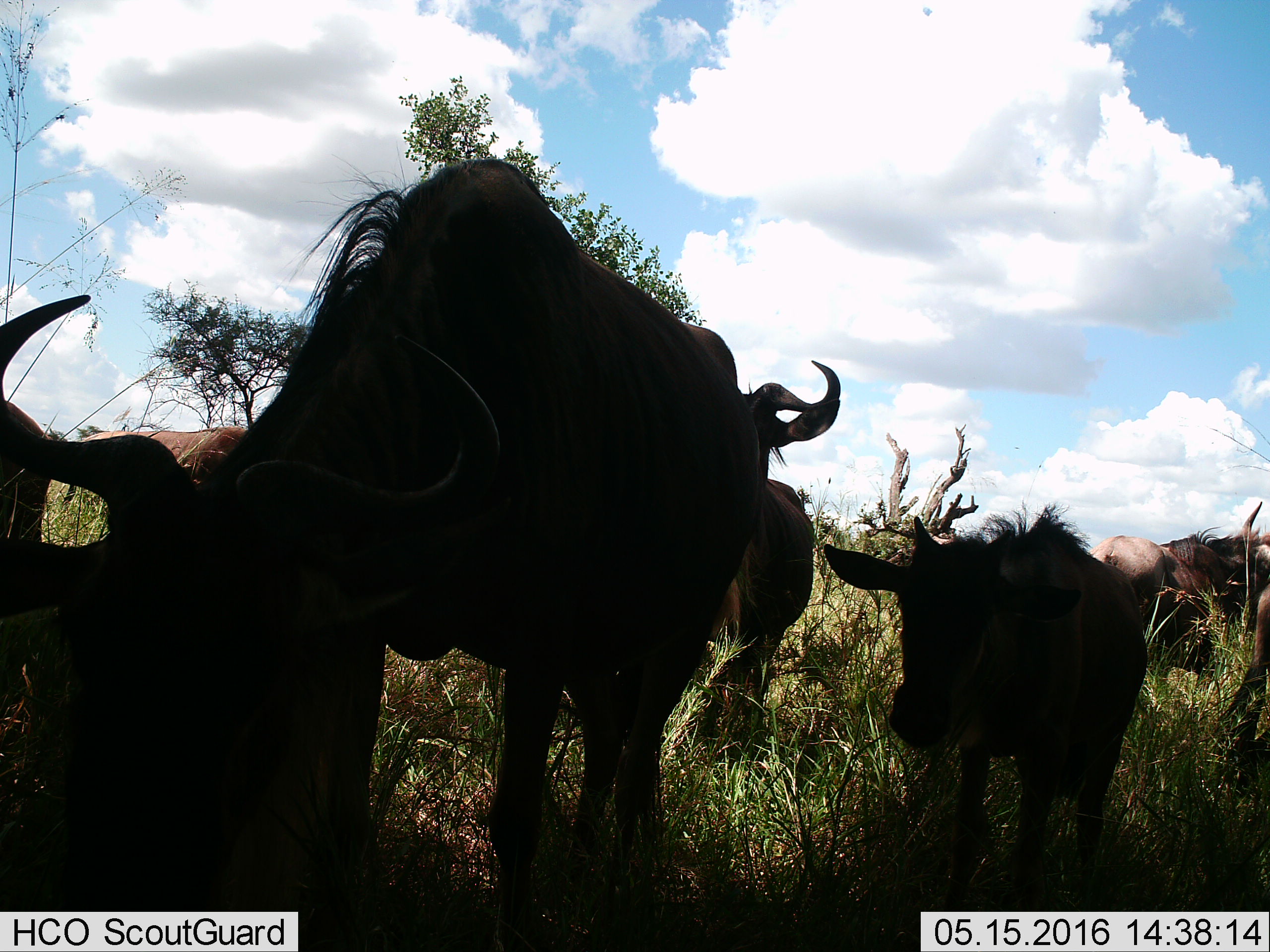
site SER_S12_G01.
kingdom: Animalia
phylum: Chordata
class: Mammalia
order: Artiodactyla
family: Bovidae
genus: Connochaetes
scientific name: Connochaetes taurinus taurinus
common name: blue wildebeest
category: wildebeestblue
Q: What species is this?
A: Wildebeestblue (blue wildebeest) (Connochaetes taurinus taurinus).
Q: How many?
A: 7.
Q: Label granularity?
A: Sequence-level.